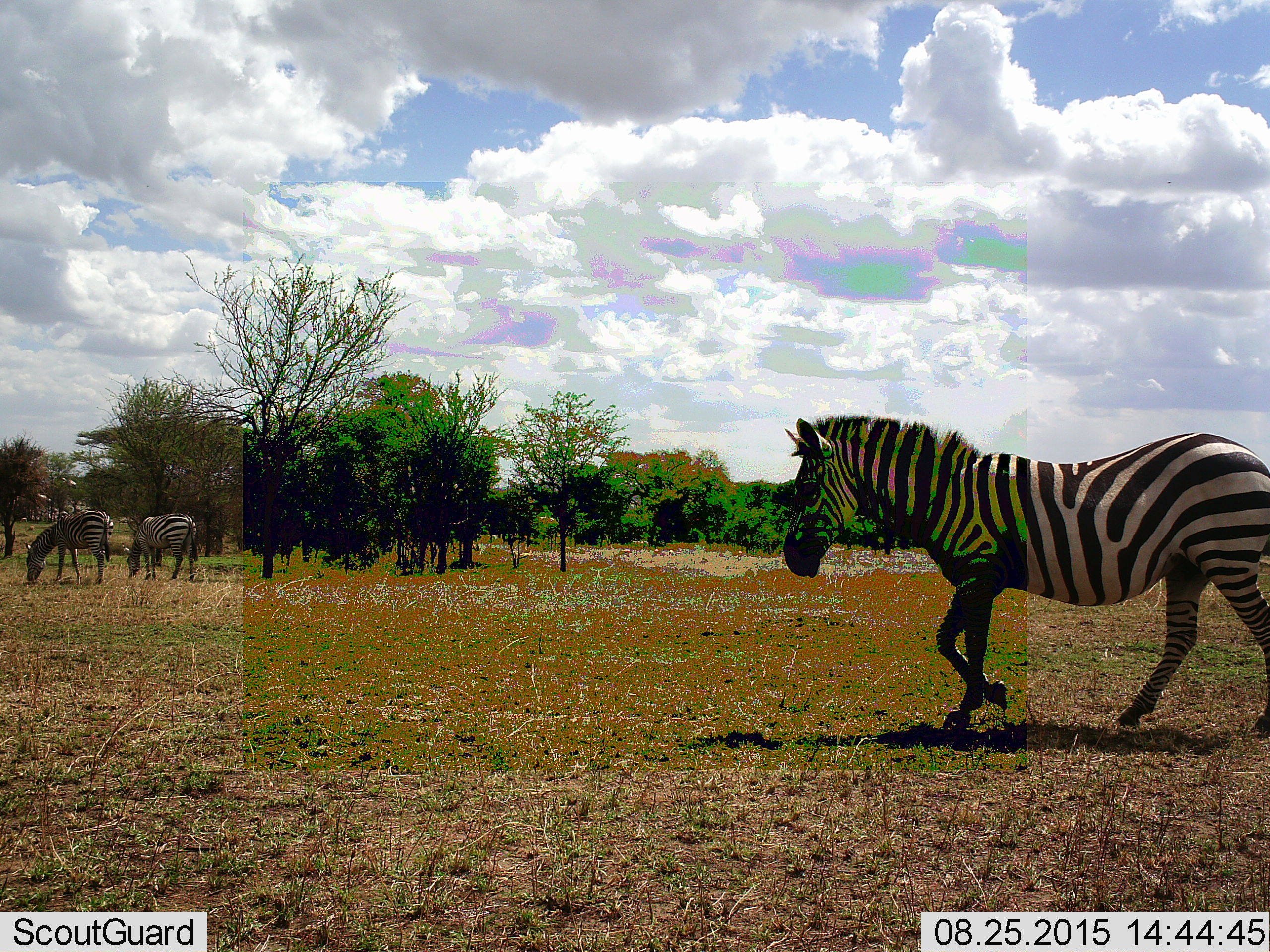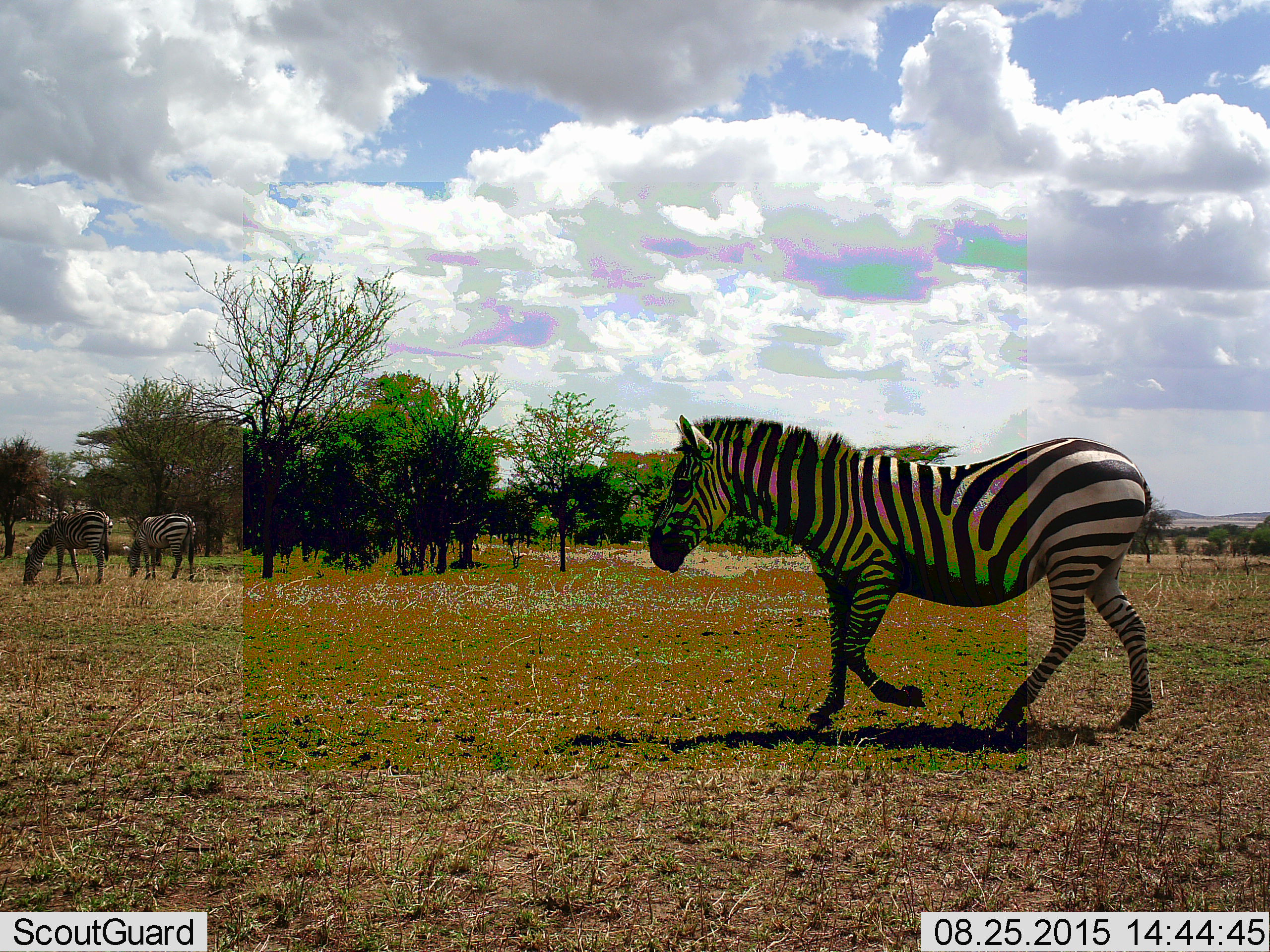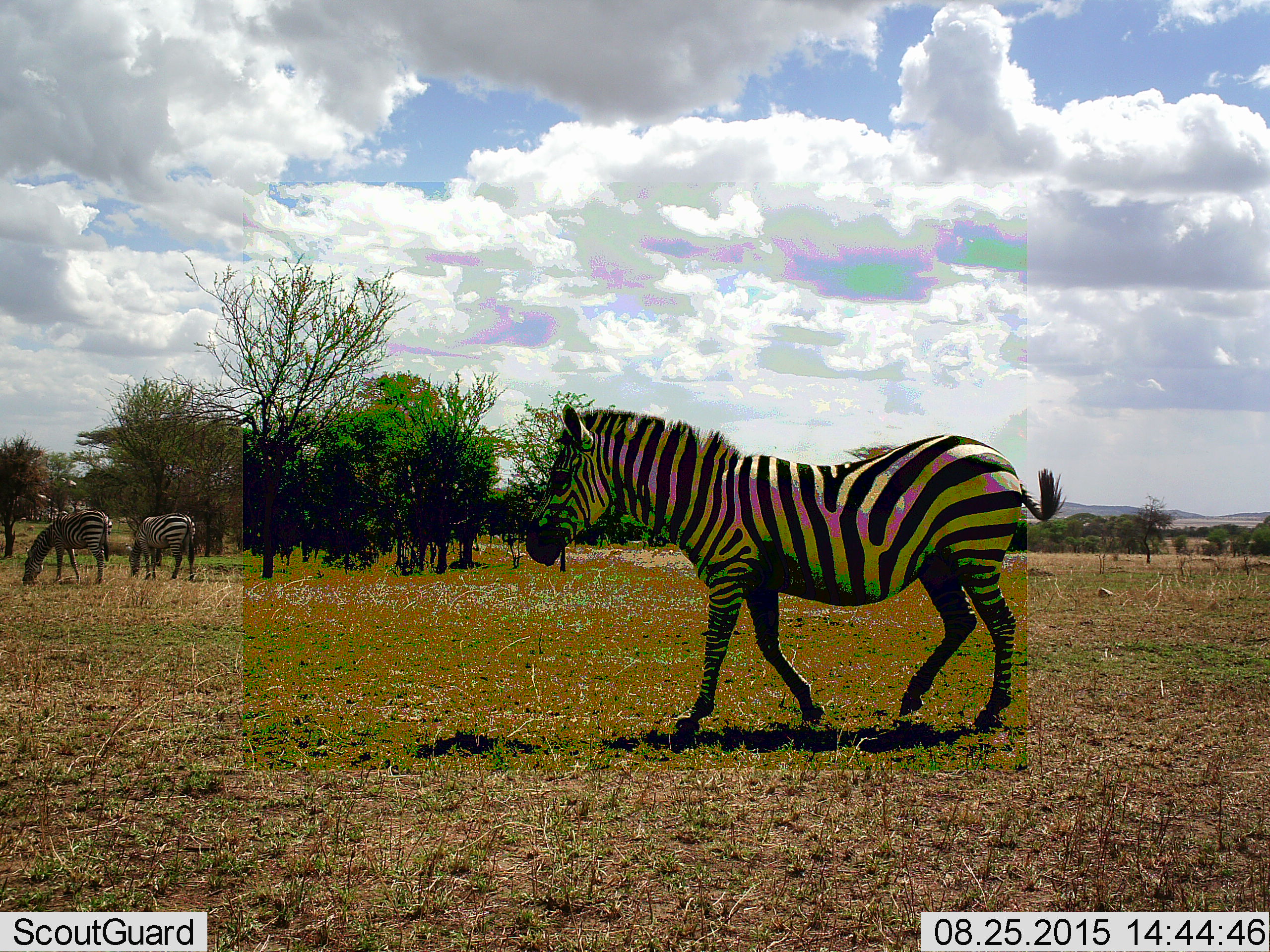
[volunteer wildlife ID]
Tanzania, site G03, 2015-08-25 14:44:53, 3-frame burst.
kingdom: Animalia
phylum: Chordata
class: Mammalia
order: Perissodactyla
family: Equidae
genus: Equus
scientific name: Equus quagga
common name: plains zebra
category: zebra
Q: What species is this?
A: Zebra (plains zebra) (Equus quagga).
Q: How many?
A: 3.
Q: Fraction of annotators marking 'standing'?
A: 22%.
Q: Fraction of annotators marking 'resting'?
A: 0%.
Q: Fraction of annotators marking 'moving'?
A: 94%.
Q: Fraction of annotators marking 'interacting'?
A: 0%.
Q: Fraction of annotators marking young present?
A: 0%.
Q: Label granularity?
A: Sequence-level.